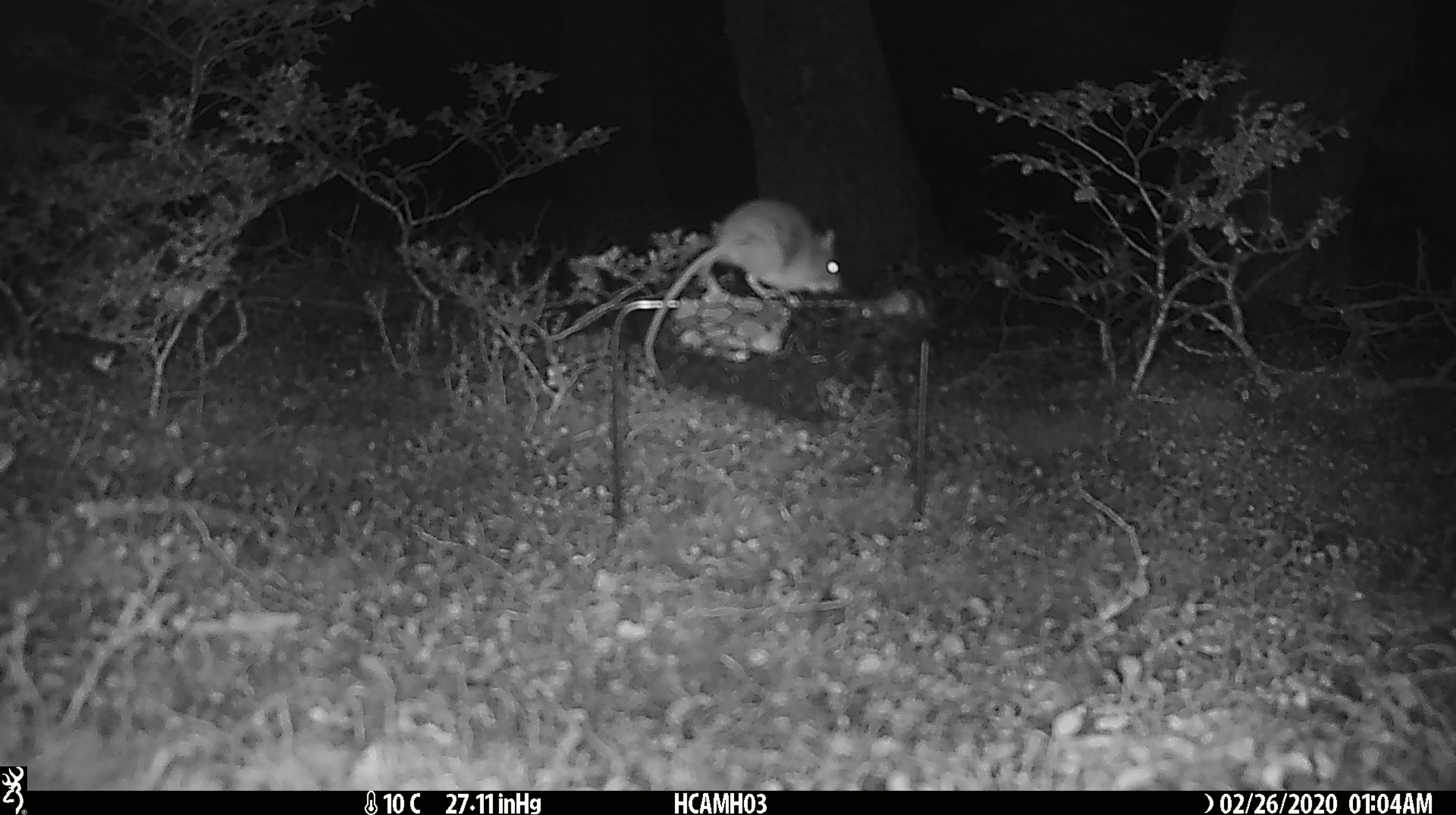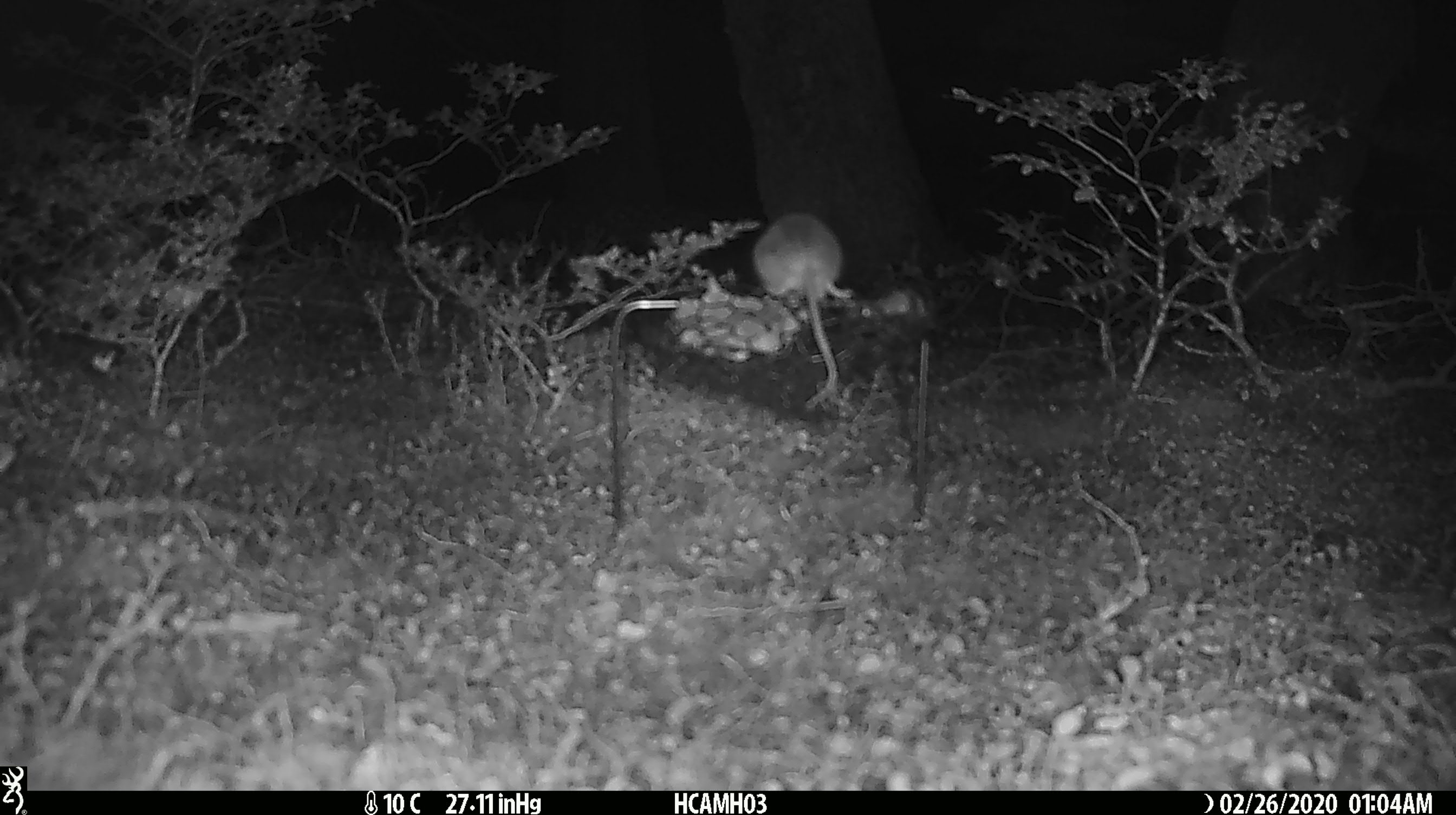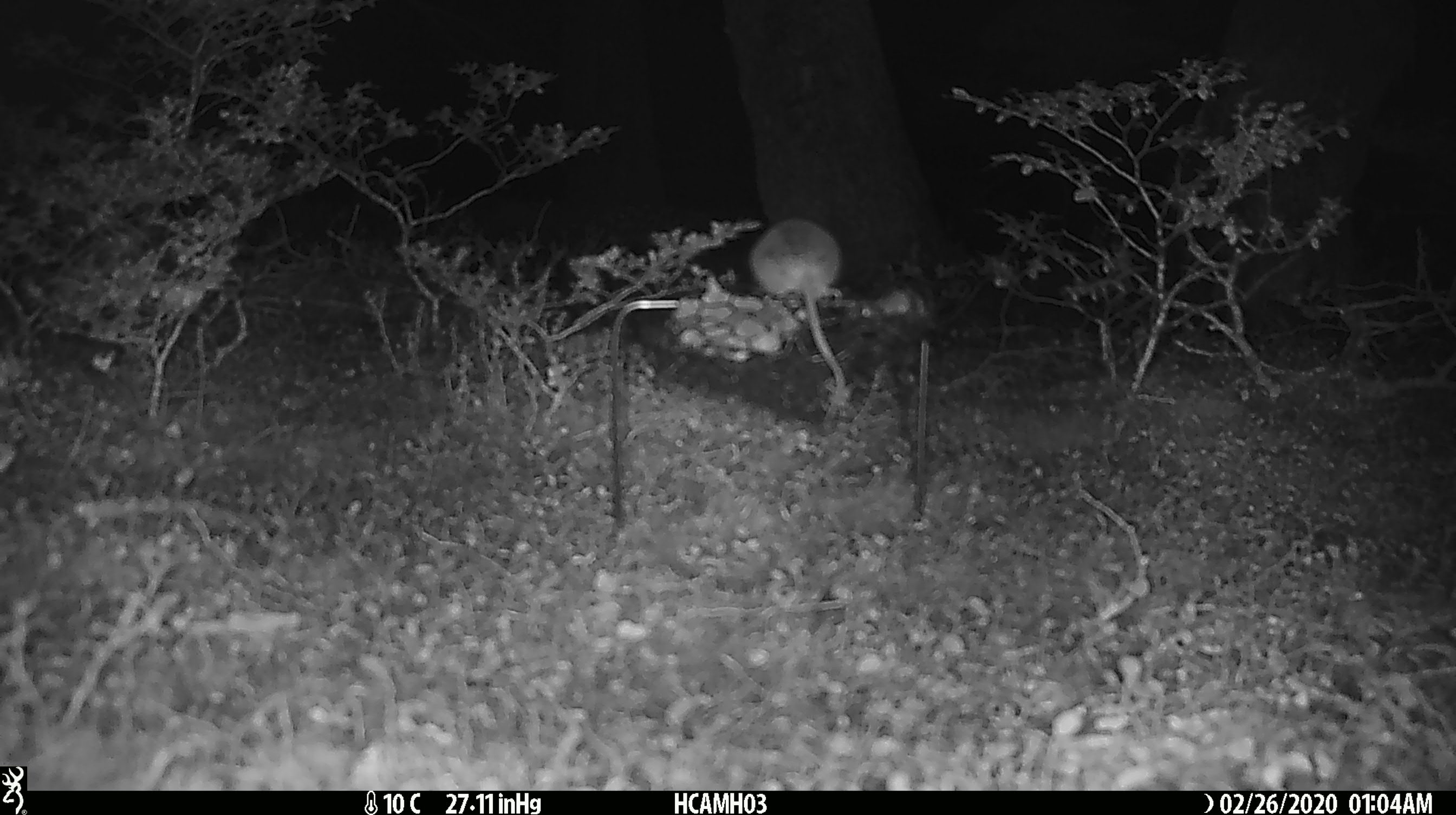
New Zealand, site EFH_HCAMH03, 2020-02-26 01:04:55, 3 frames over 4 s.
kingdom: Animalia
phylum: Chordata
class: Mammalia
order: Rodentia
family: Muridae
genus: Mus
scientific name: Mus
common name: mouse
Mouse (Mus).